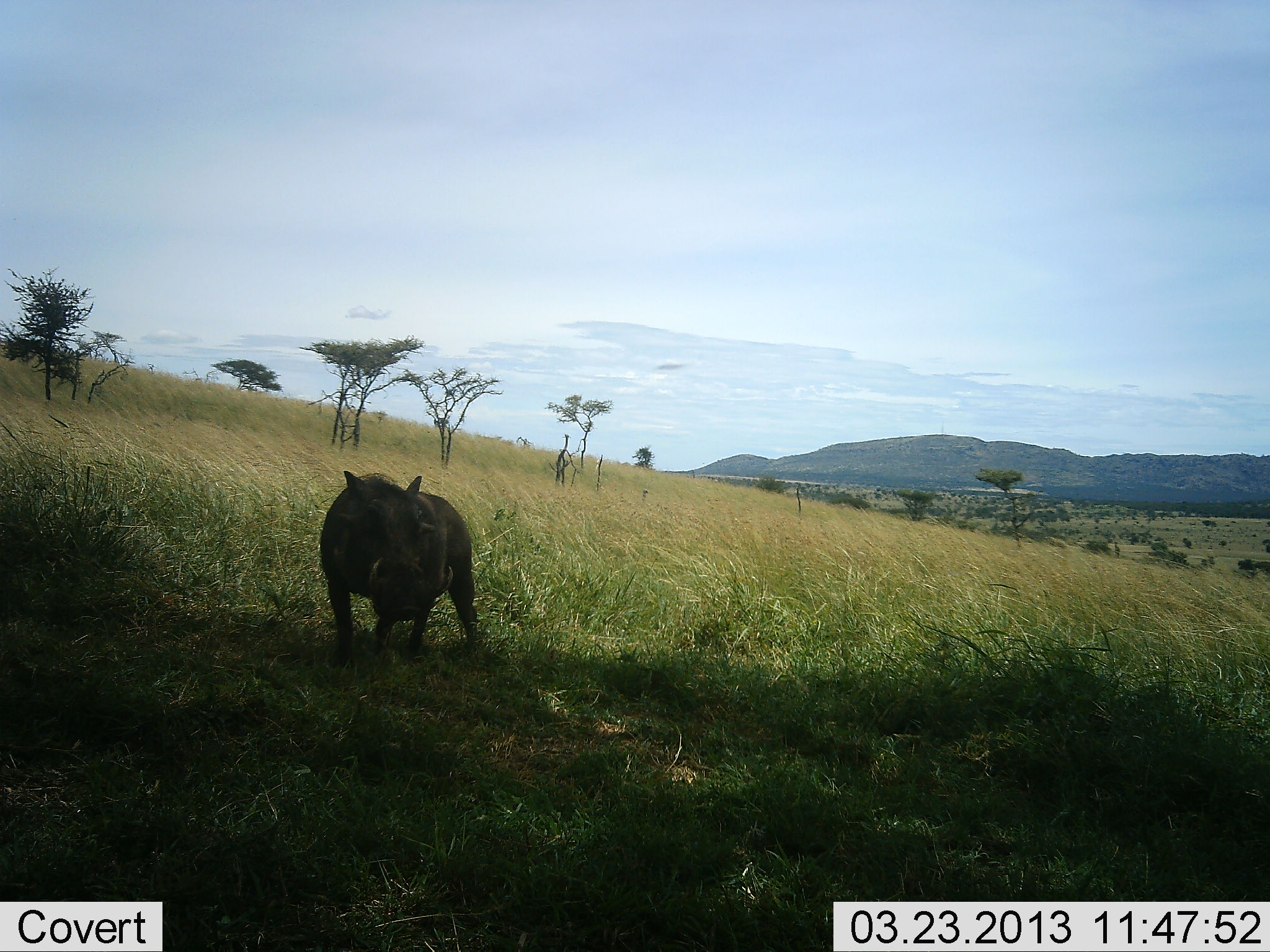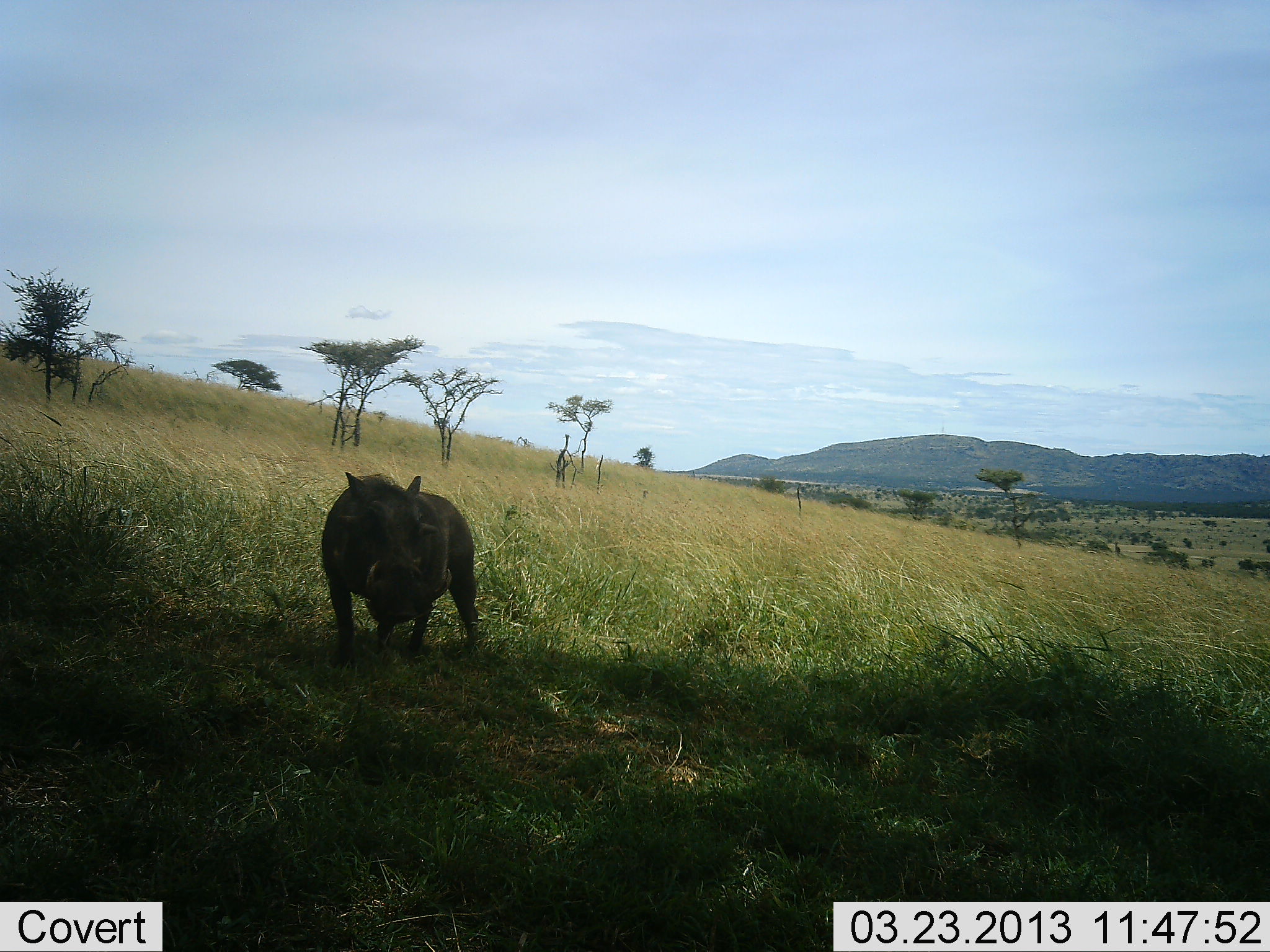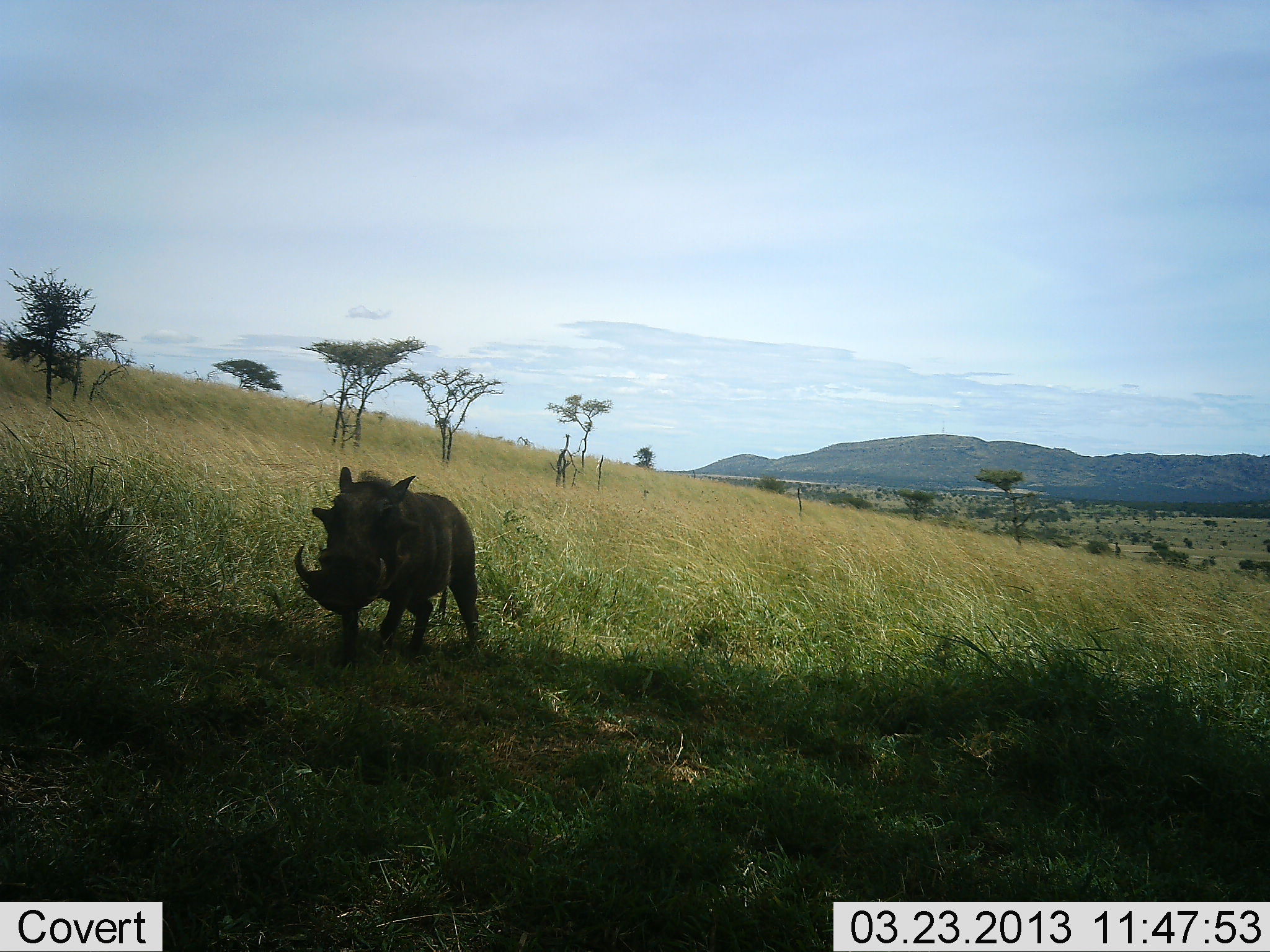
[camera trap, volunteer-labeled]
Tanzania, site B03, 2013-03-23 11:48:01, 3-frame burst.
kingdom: Animalia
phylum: Chordata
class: Mammalia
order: Artiodactyla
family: Suidae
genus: Phacochoerus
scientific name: Phacochoerus africanus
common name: warthog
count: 1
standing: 97%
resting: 3%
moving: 3%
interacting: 3%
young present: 0%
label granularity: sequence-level